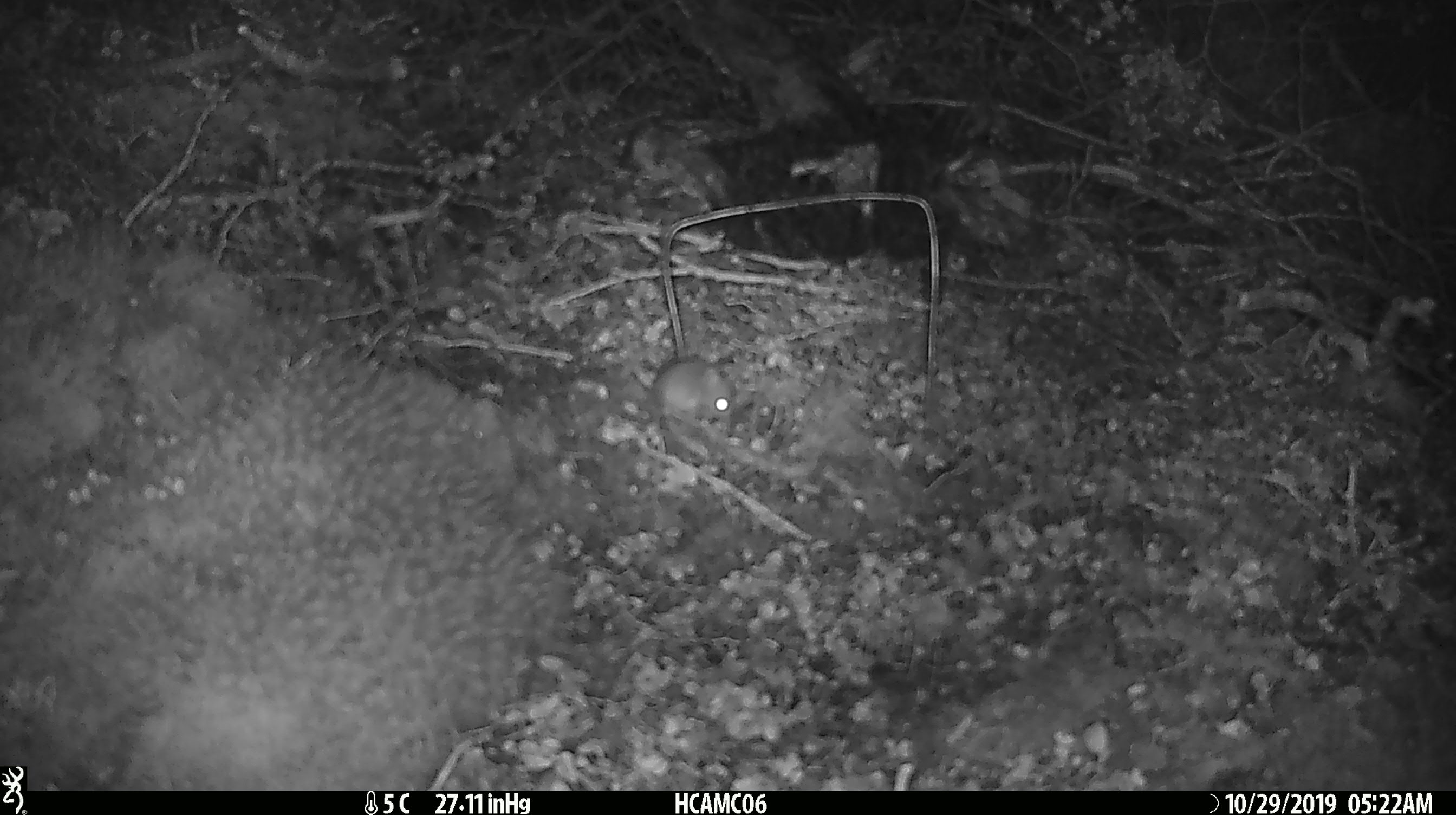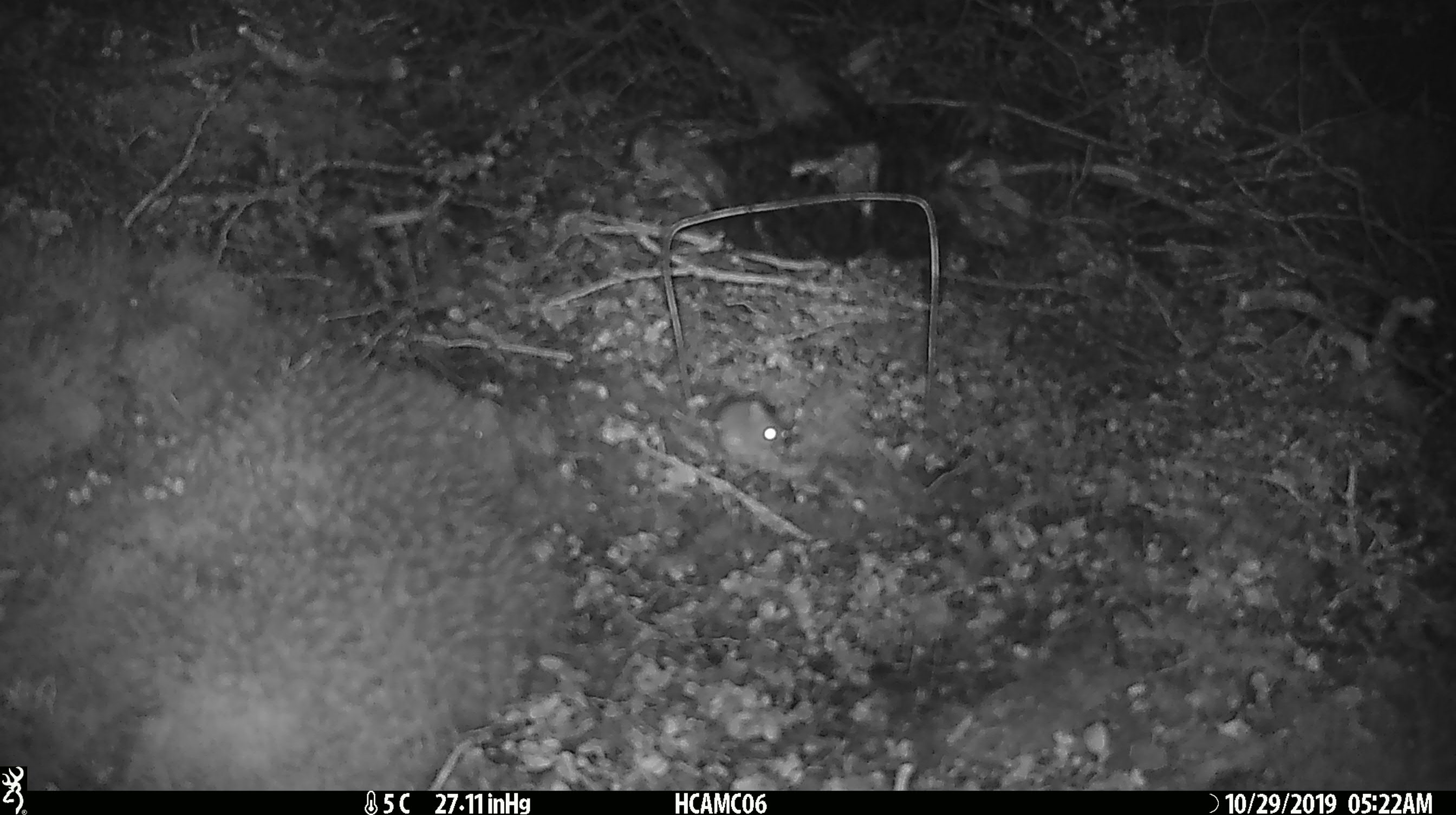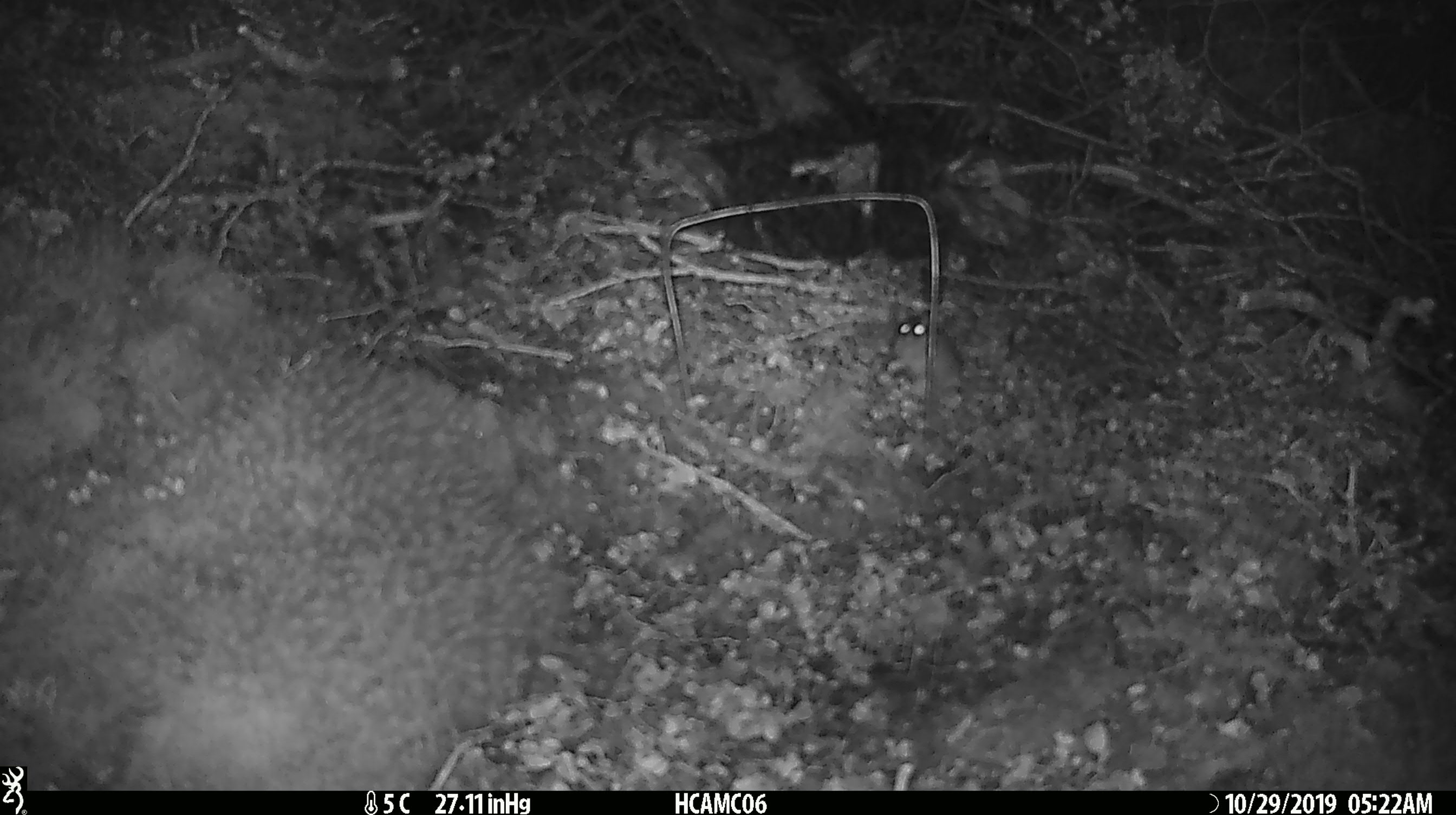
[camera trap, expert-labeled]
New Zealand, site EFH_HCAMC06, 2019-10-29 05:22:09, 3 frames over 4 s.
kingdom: Animalia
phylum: Chordata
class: Mammalia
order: Rodentia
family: Muridae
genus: Mus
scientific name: Mus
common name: mouse